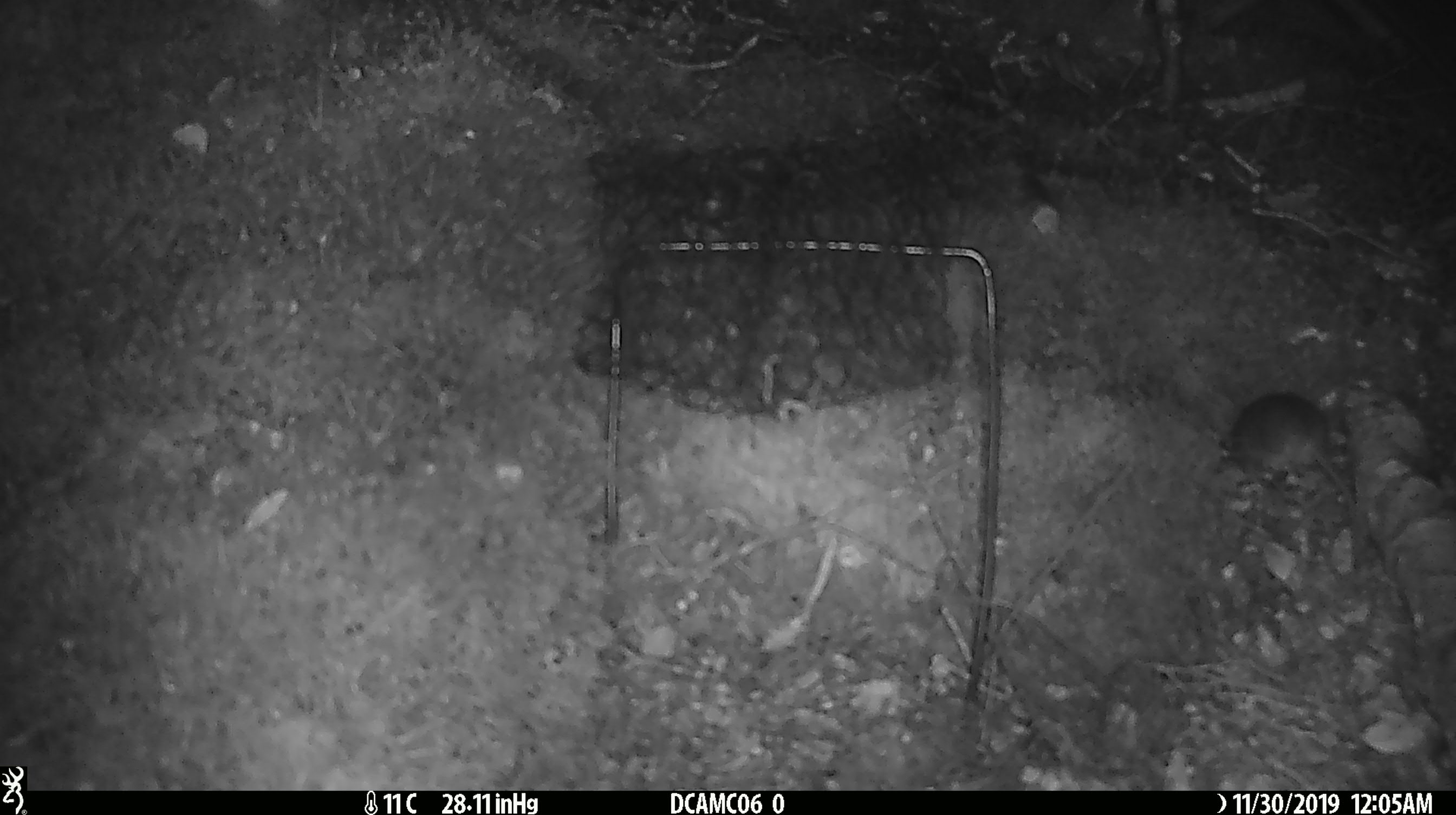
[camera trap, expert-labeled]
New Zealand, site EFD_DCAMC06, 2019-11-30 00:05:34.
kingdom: Animalia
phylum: Chordata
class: Mammalia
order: Rodentia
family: Muridae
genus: Mus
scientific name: Mus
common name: mouse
Mouse (Mus).